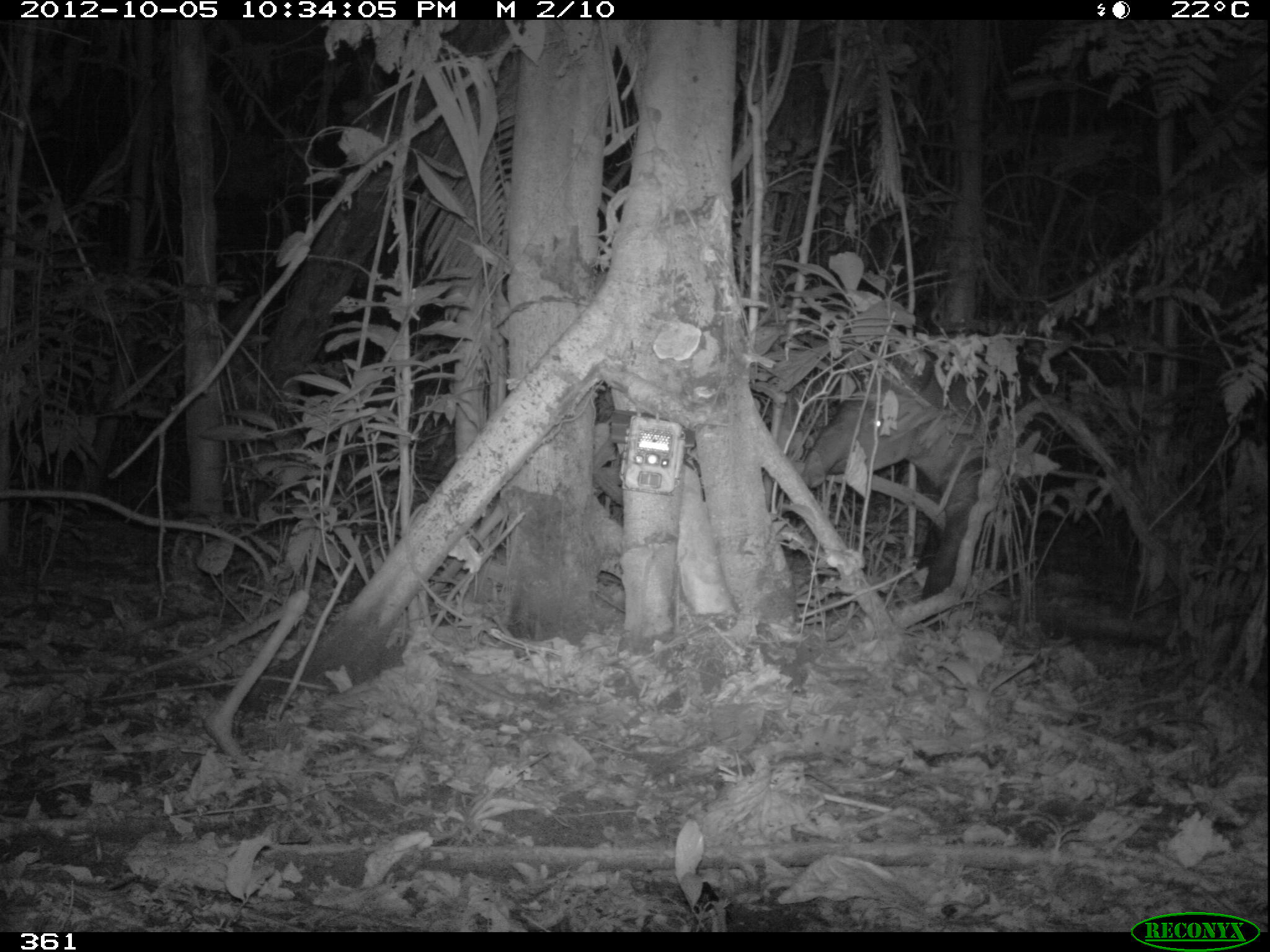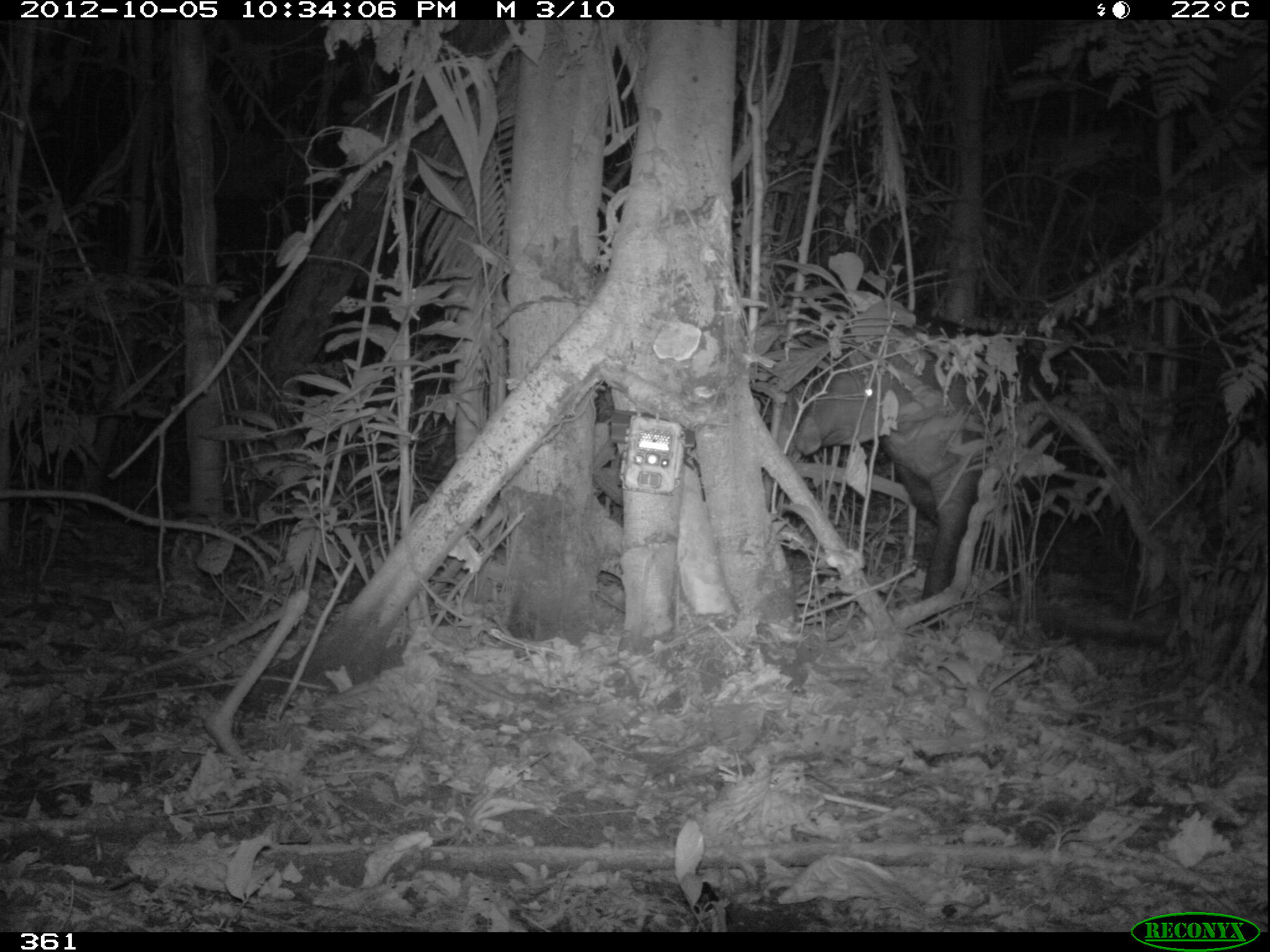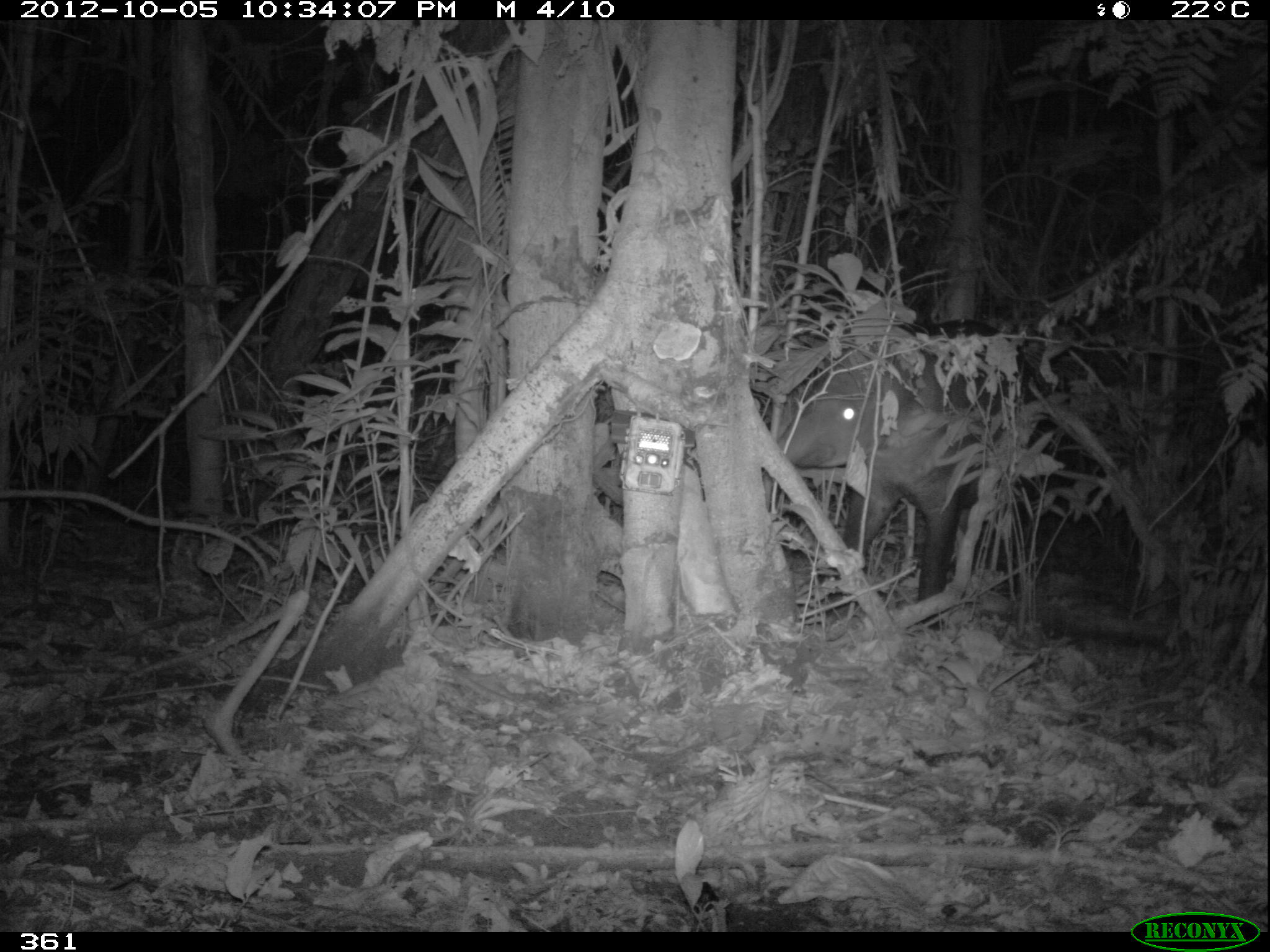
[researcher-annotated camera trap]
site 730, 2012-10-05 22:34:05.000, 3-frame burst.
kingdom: Animalia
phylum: Chordata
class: Mammalia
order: Perissodactyla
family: Tapiridae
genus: Tapirus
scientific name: Tapirus terrestris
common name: south american tapir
Tapirus terrestris (south american tapir).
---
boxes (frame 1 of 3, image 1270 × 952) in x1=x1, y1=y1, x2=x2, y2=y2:
tapirus terrestris: x1=793, y1=338, x2=1020, y2=631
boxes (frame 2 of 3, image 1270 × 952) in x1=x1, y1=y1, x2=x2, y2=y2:
tapirus terrestris: x1=790, y1=320, x2=1009, y2=629